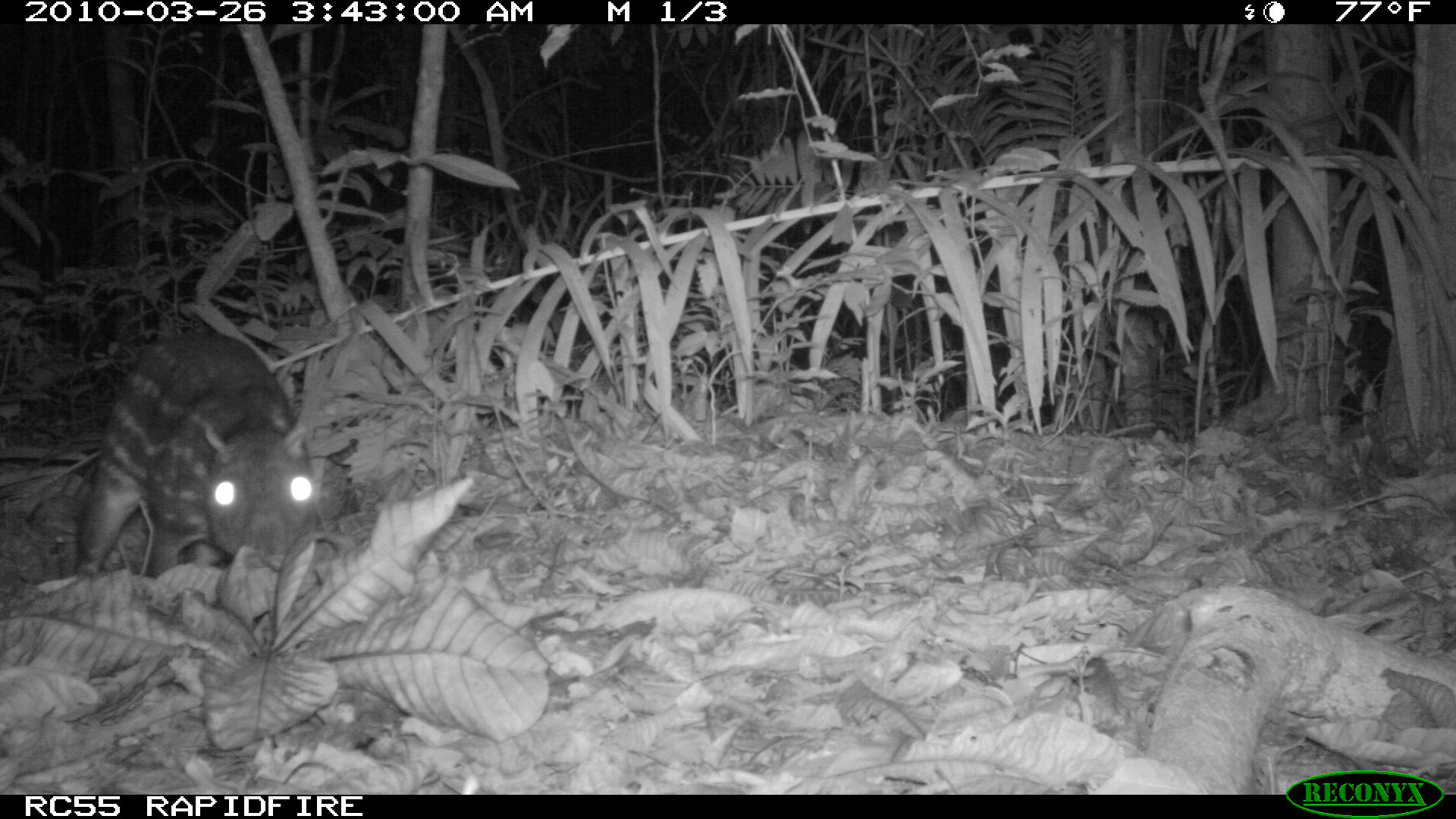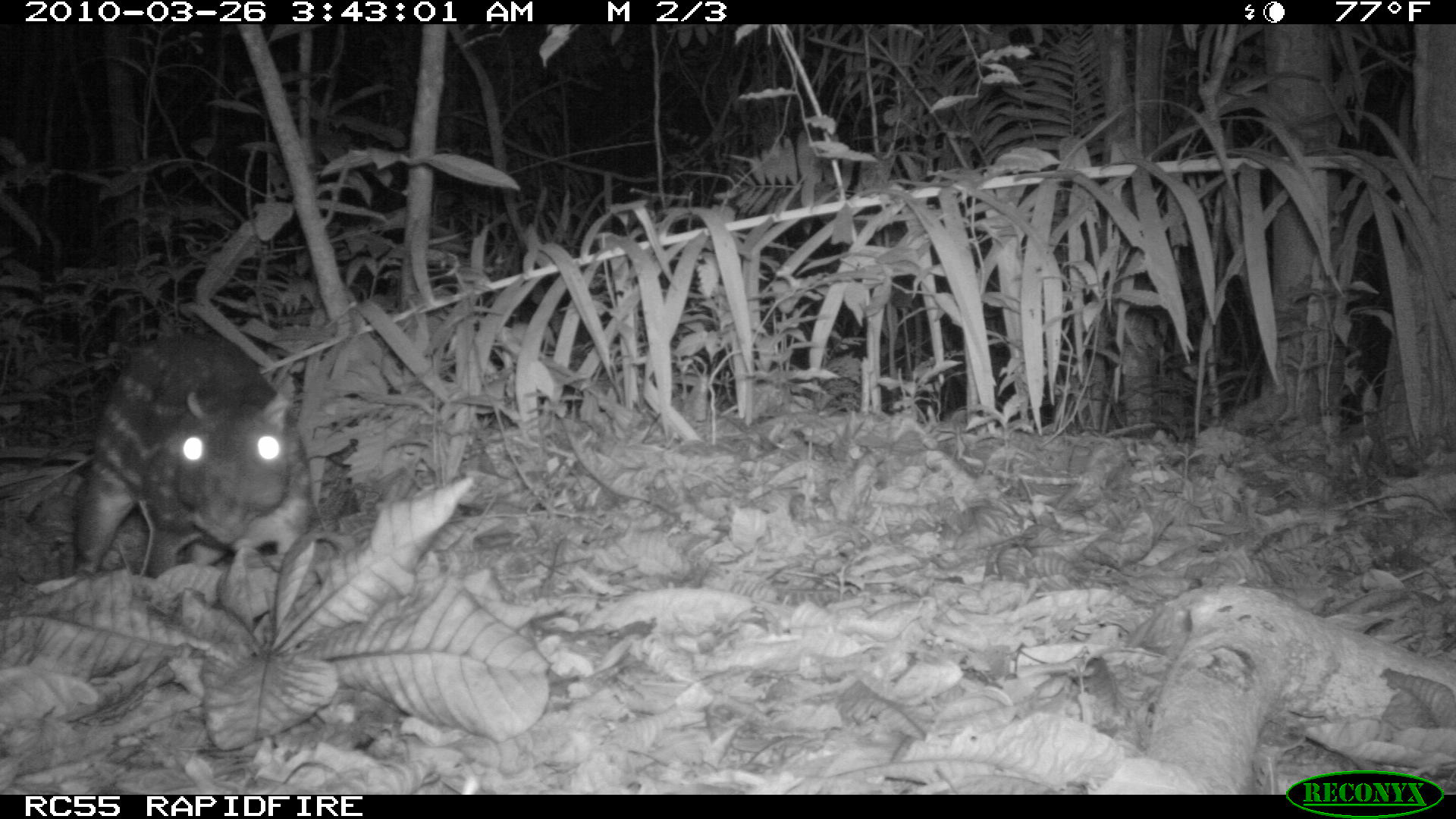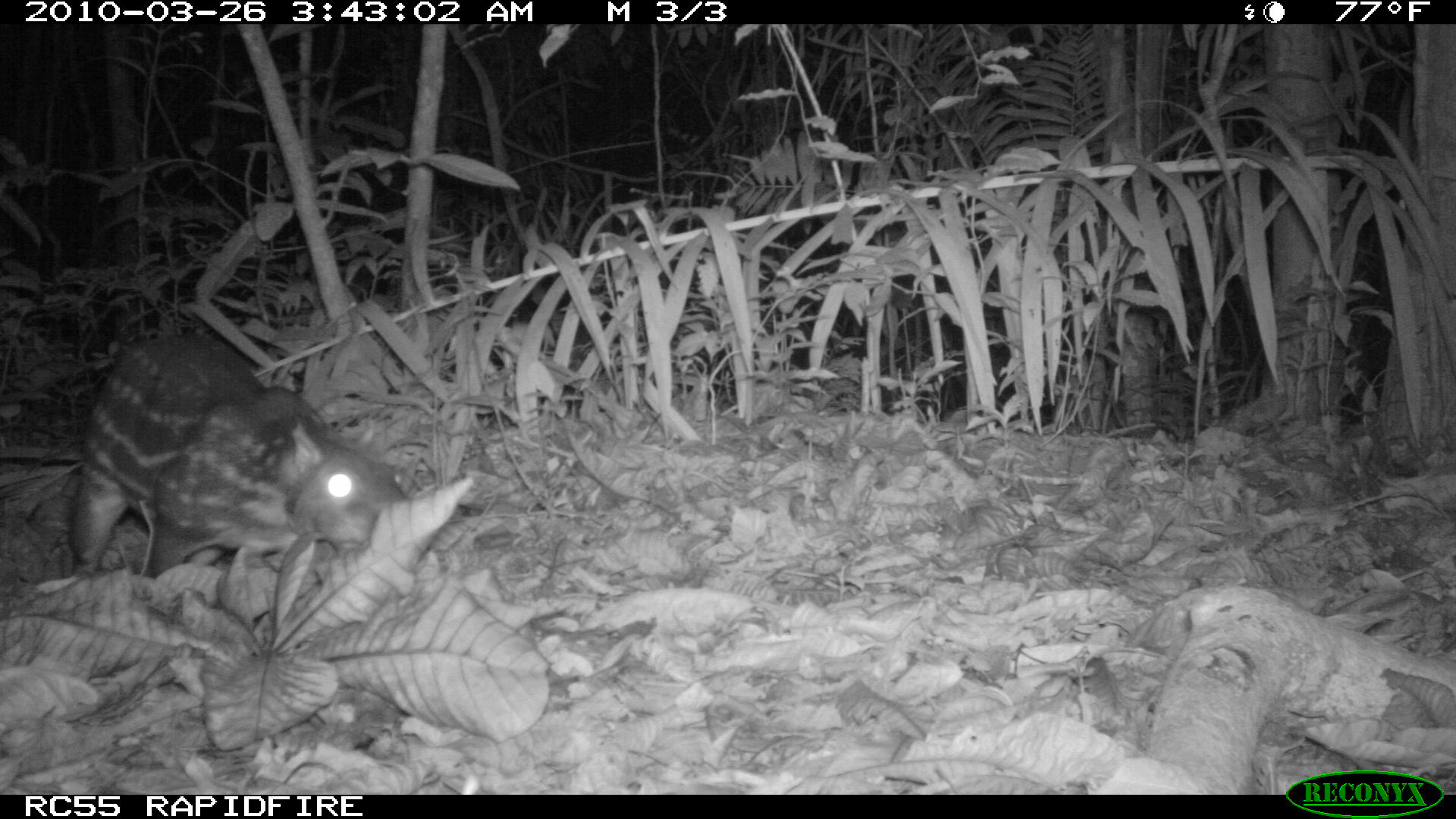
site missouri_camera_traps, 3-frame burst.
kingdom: Animalia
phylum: Chordata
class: Mammalia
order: Rodentia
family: Cuniculidae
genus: Cuniculus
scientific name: Cuniculus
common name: paca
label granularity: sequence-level